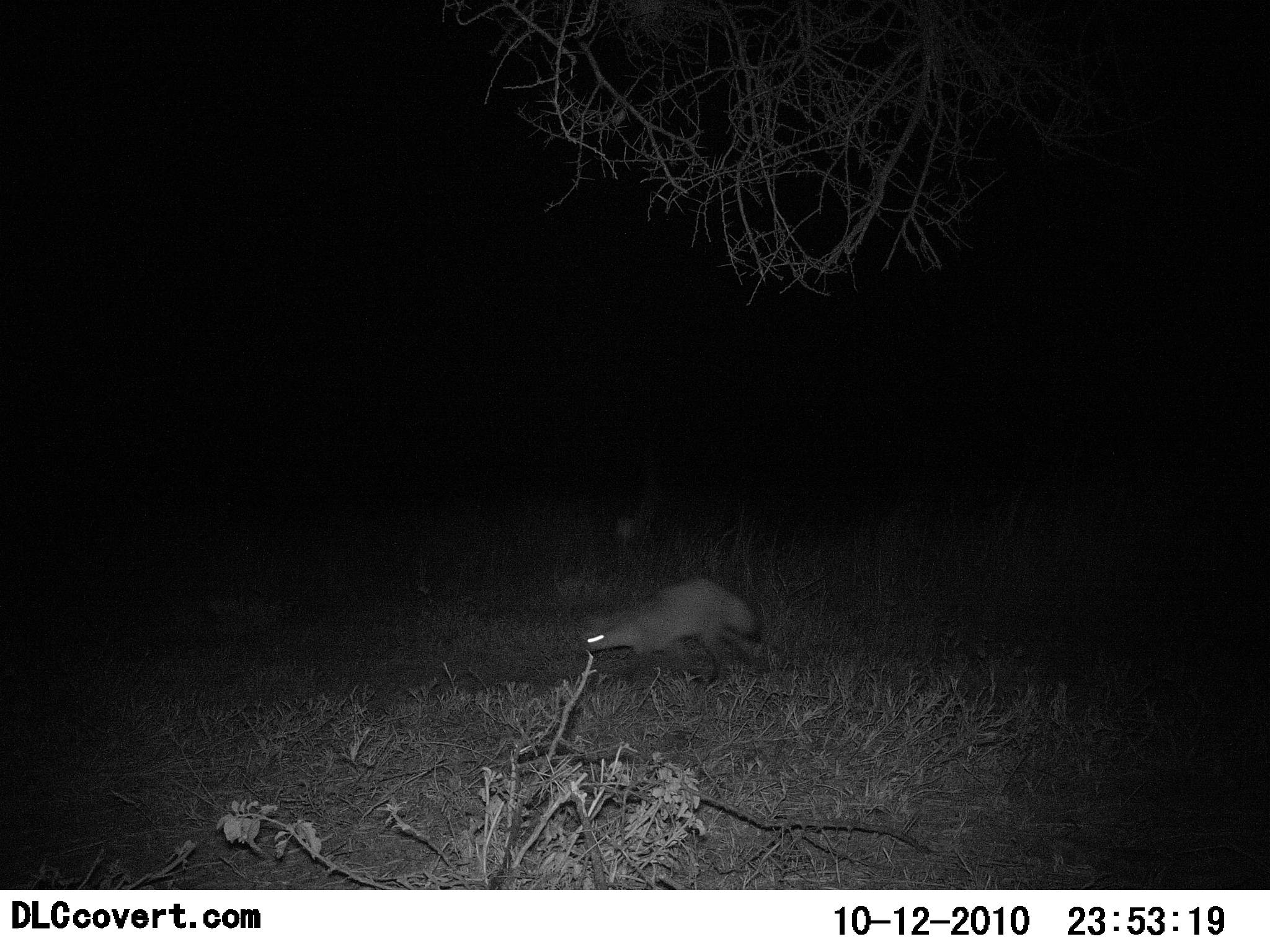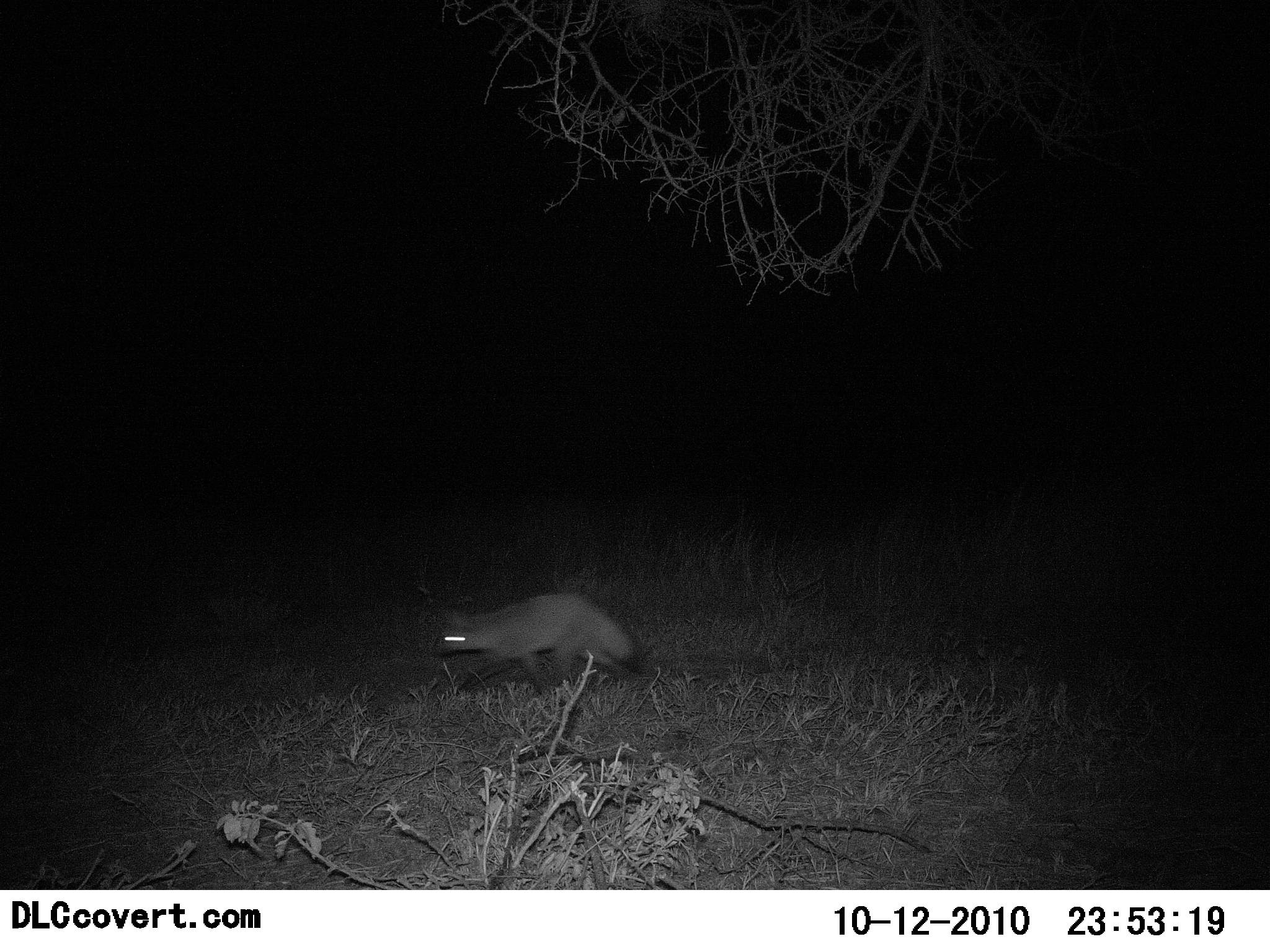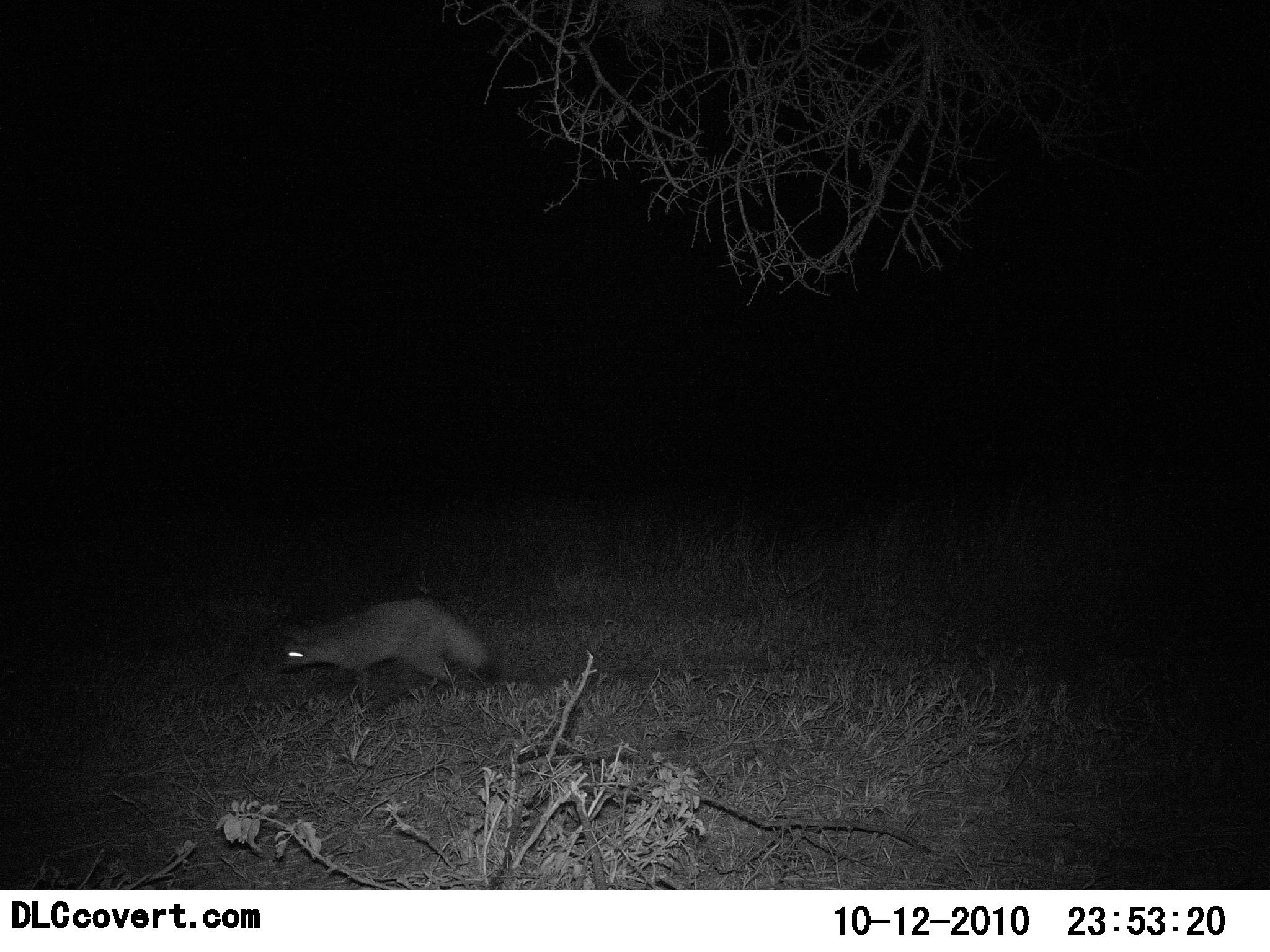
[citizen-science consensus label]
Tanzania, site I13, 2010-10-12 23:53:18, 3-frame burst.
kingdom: Animalia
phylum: Chordata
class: Mammalia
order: Carnivora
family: Canidae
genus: Otocyon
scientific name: Otocyon megalotis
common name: bat-eared fox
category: batearedfox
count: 1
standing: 8%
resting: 0%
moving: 100%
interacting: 0%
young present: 0%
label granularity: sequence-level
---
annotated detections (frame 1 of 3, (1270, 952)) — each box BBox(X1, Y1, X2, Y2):
animal: BBox(582, 577, 756, 683)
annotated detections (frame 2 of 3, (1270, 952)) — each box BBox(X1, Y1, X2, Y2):
animal: BBox(433, 590, 636, 693)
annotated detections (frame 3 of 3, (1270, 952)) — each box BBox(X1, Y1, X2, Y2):
animal: BBox(280, 597, 488, 696)